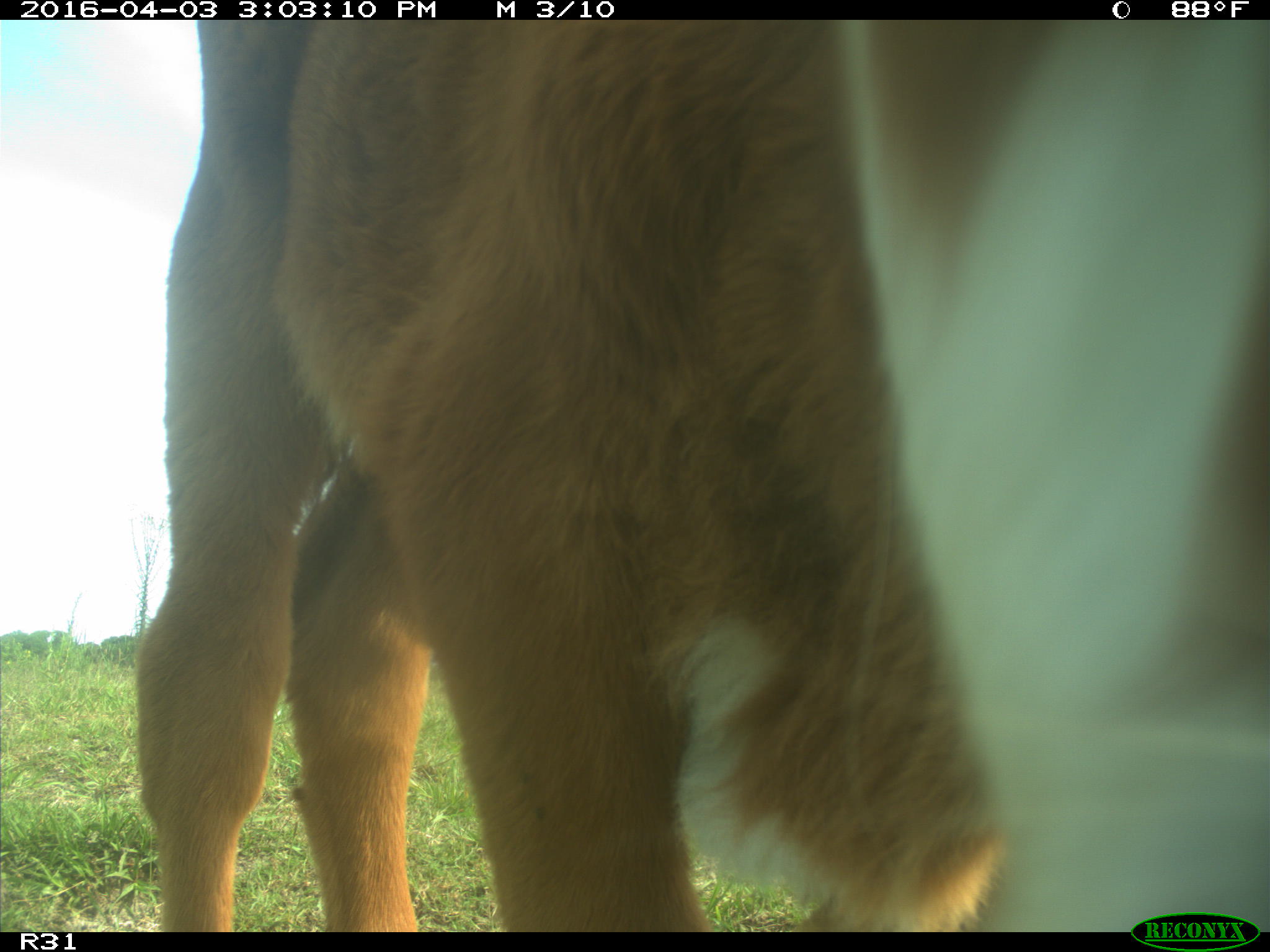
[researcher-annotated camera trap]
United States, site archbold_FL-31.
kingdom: Animalia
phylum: Chordata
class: Mammalia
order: Artiodactyla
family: Bovidae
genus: Bos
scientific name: Bos taurus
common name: domestic cow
Bos taurus (domestic cow).